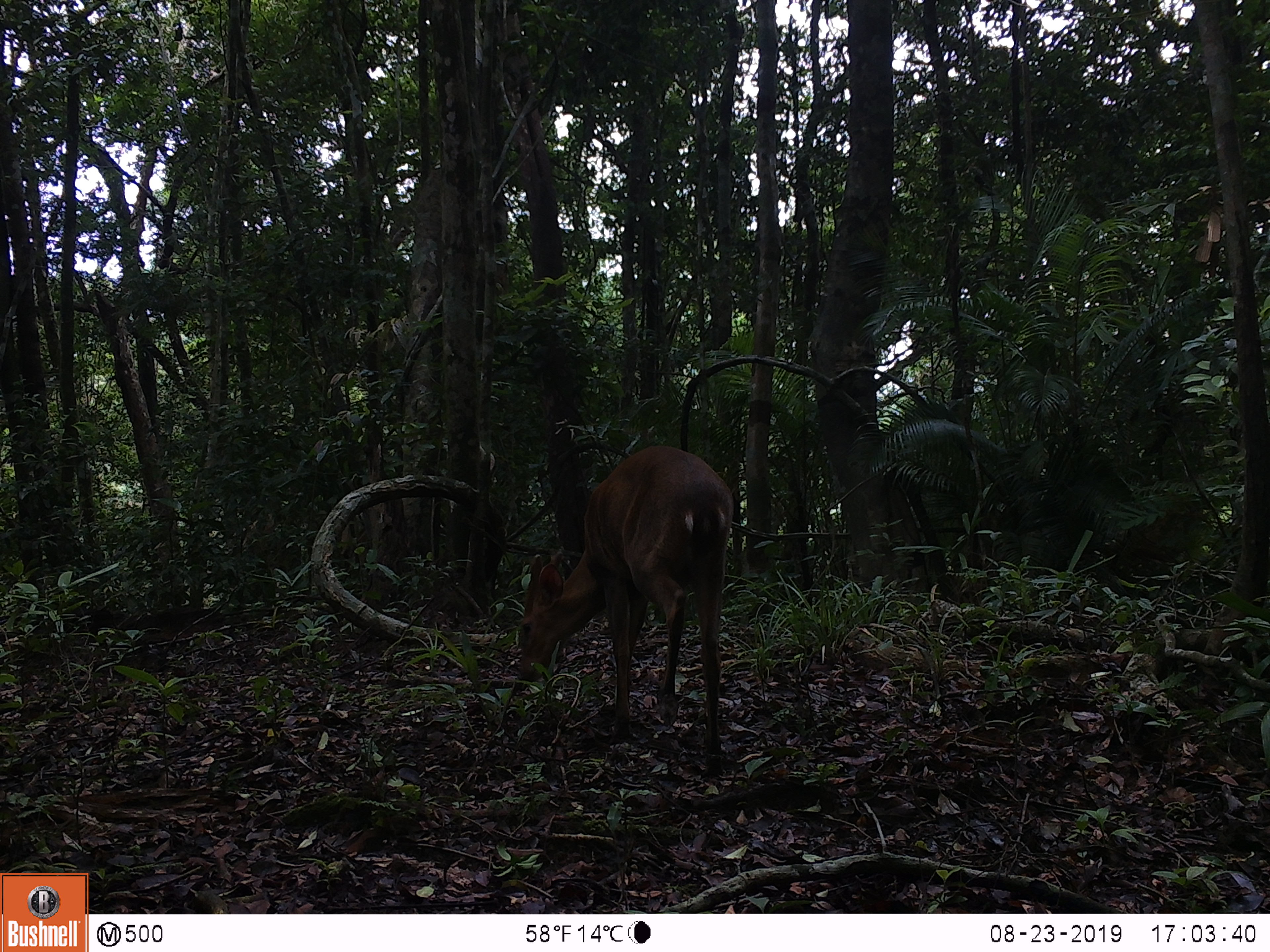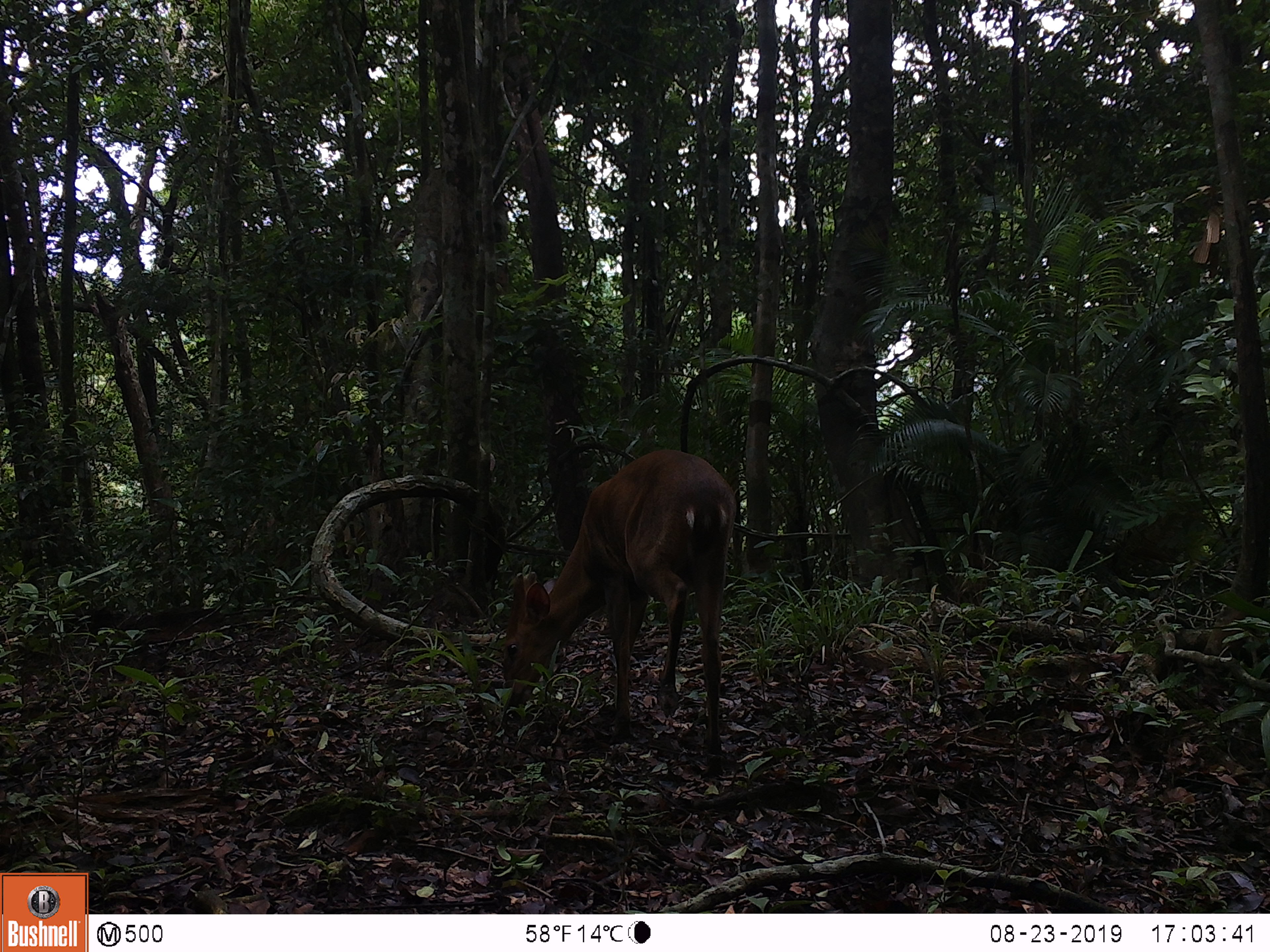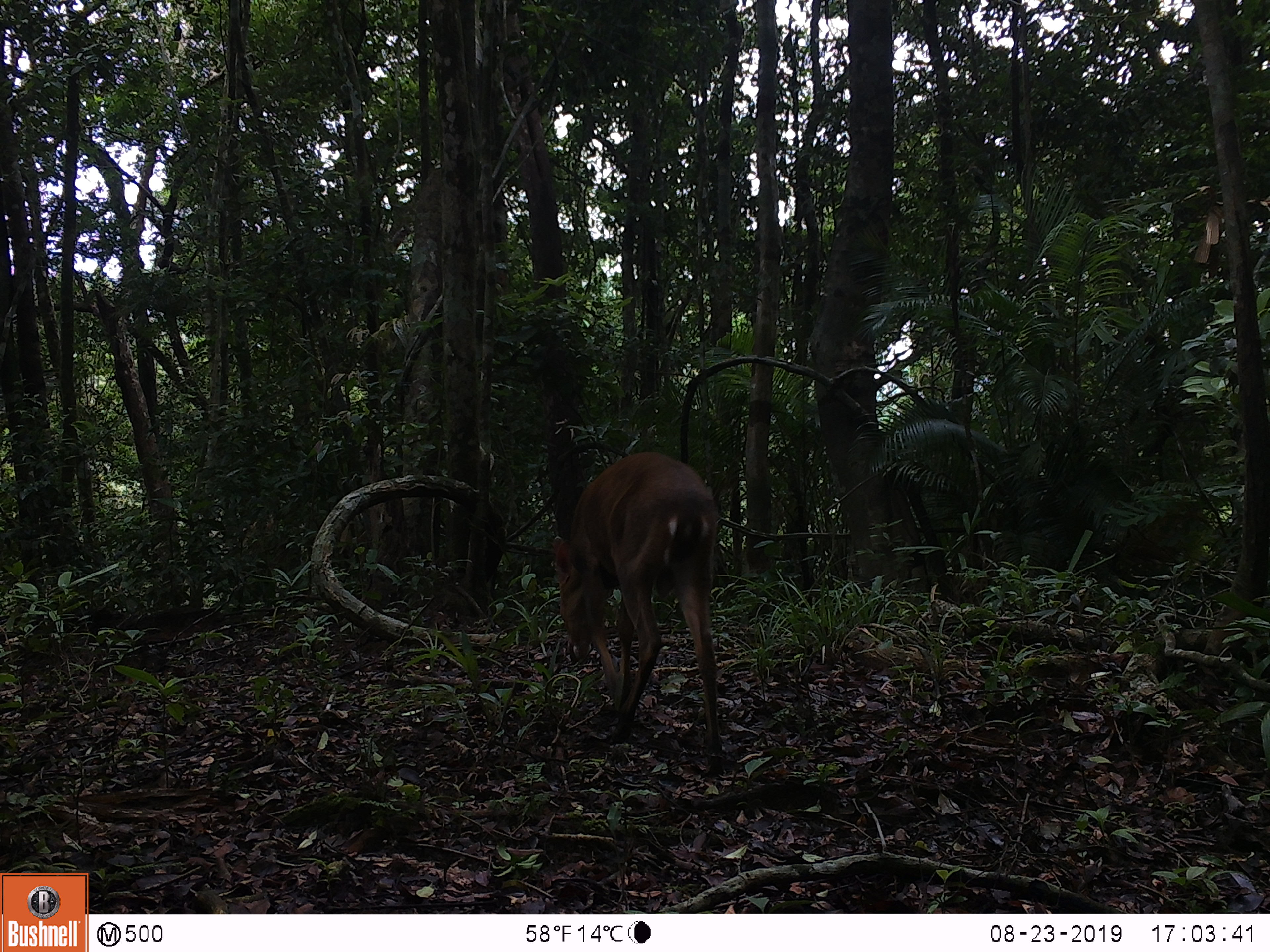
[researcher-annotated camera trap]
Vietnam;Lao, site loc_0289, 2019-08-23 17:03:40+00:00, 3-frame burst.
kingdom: Animalia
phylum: Chordata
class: Mammalia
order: Artiodactyla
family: Cervidae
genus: Muntiacus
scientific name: Muntiacus vuquangensis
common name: large-antlered muntjac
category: large antlered muntjac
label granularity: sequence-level